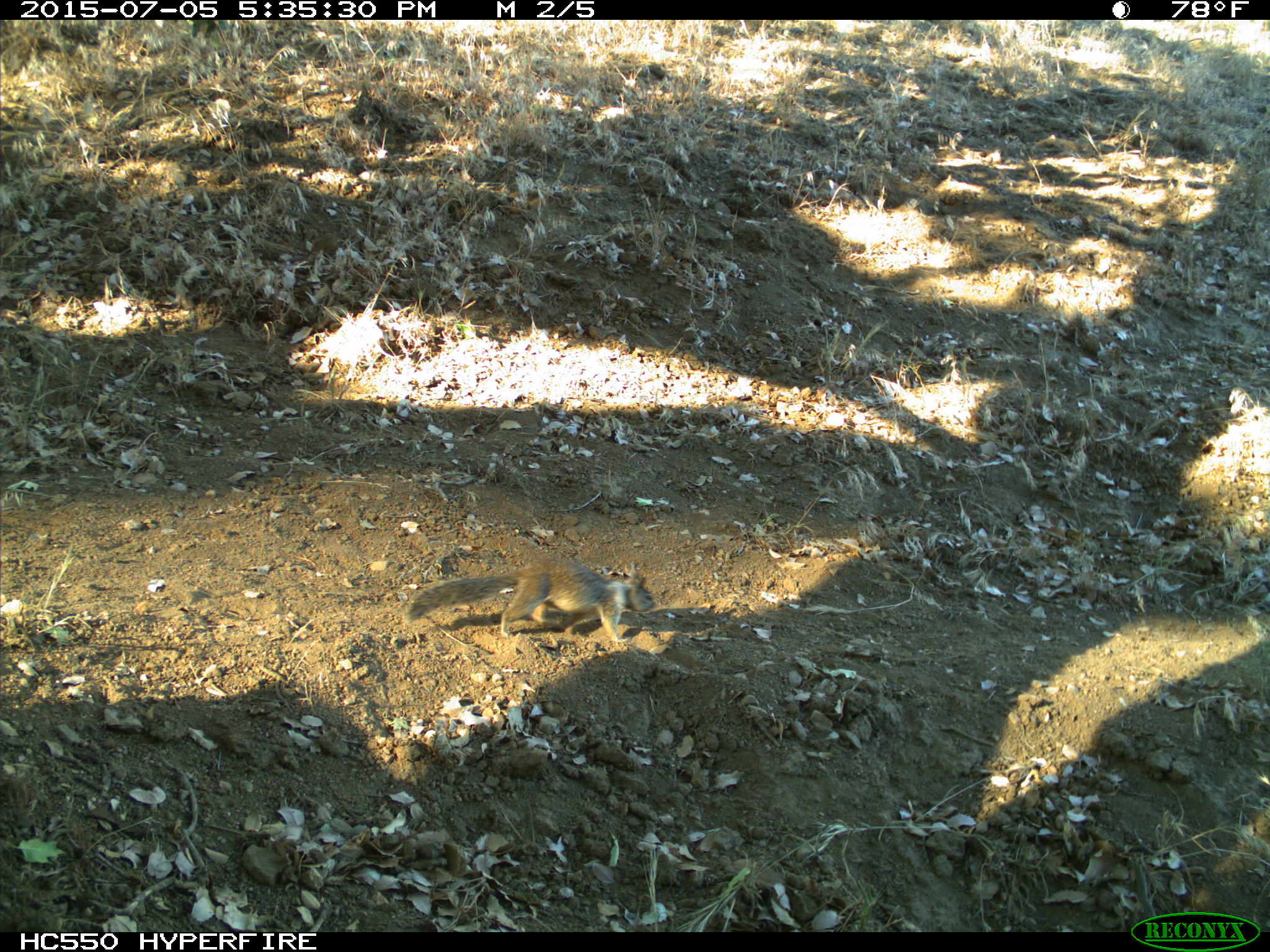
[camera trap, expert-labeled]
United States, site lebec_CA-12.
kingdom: Animalia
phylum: Chordata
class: Mammalia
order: Rodentia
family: Sciuridae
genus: Otospermophilus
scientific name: Otospermophilus beecheyi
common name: california ground squirrel